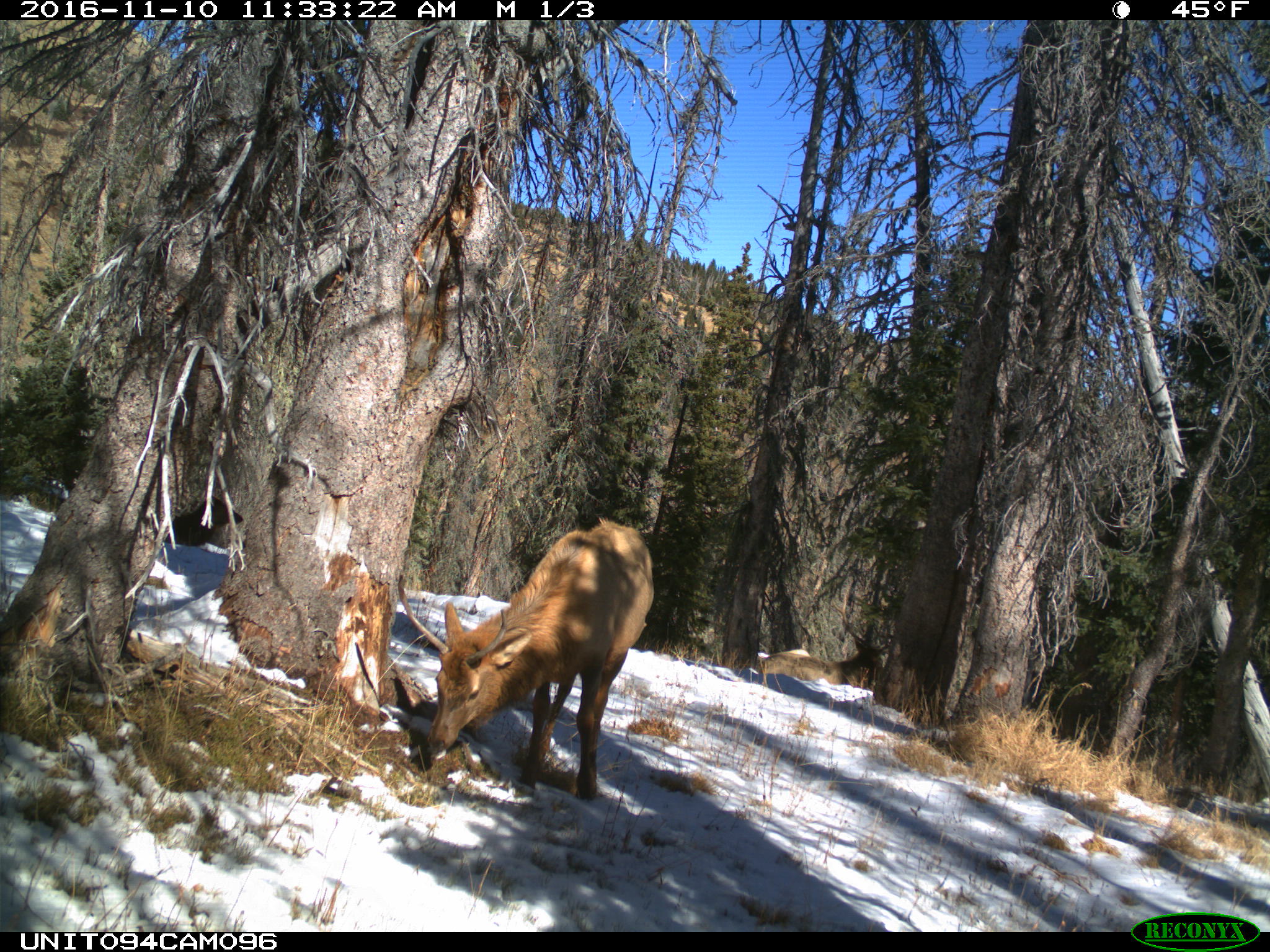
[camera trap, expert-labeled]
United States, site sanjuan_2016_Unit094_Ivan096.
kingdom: Animalia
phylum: Chordata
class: Mammalia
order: Artiodactyla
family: Cervidae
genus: Cervus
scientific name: Cervus elaphus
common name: red deer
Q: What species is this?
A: Cervus elaphus (red deer).